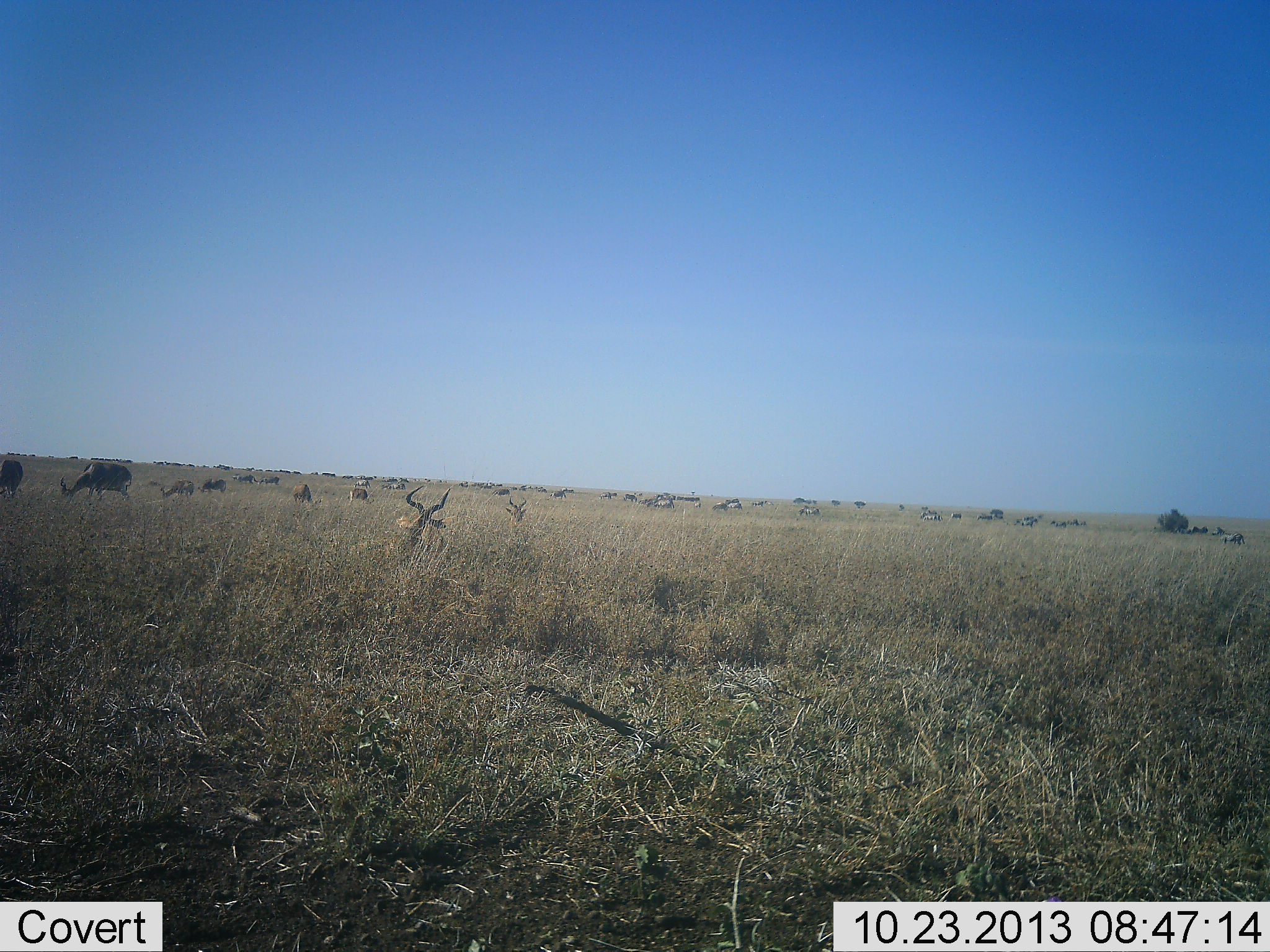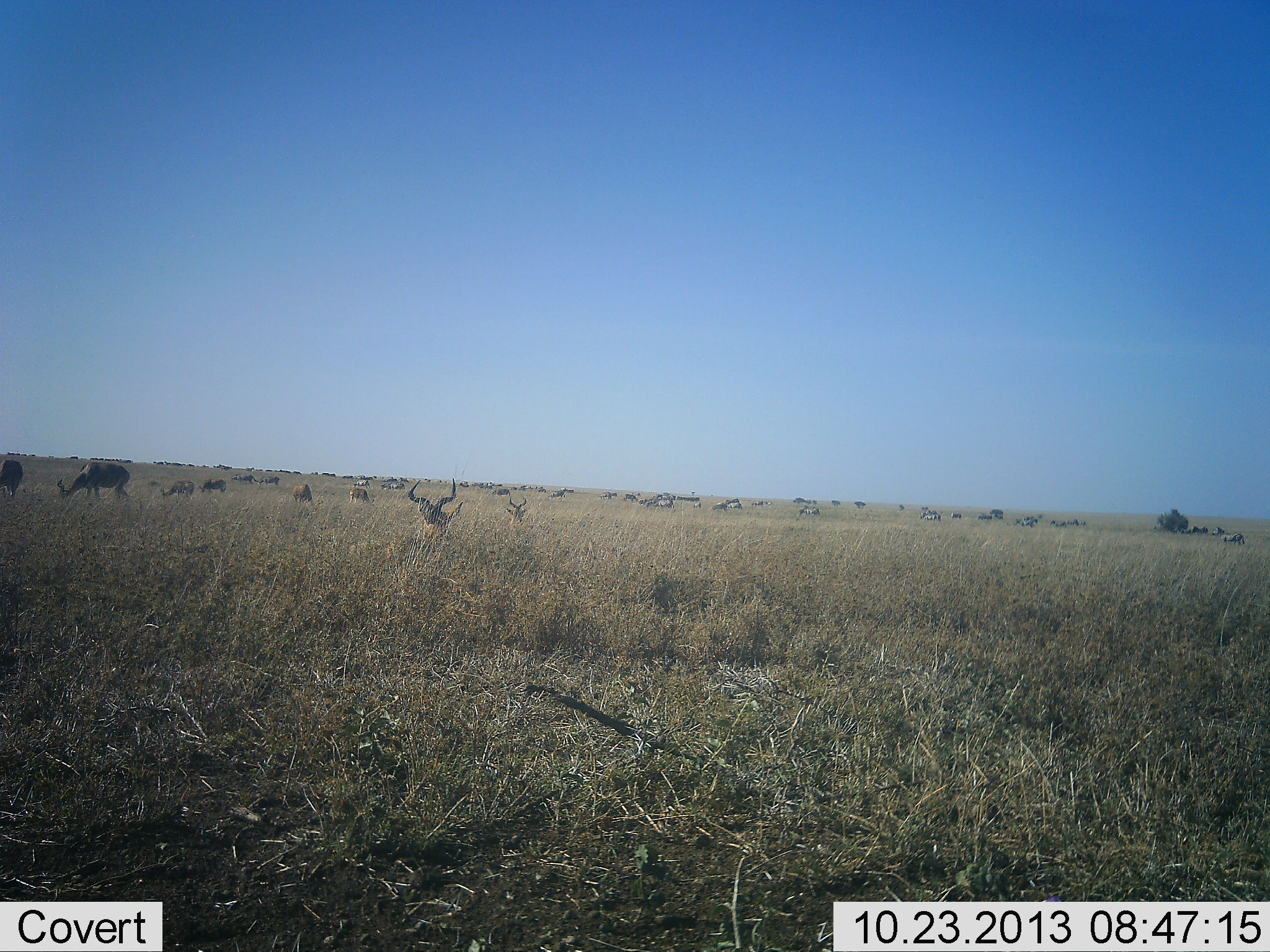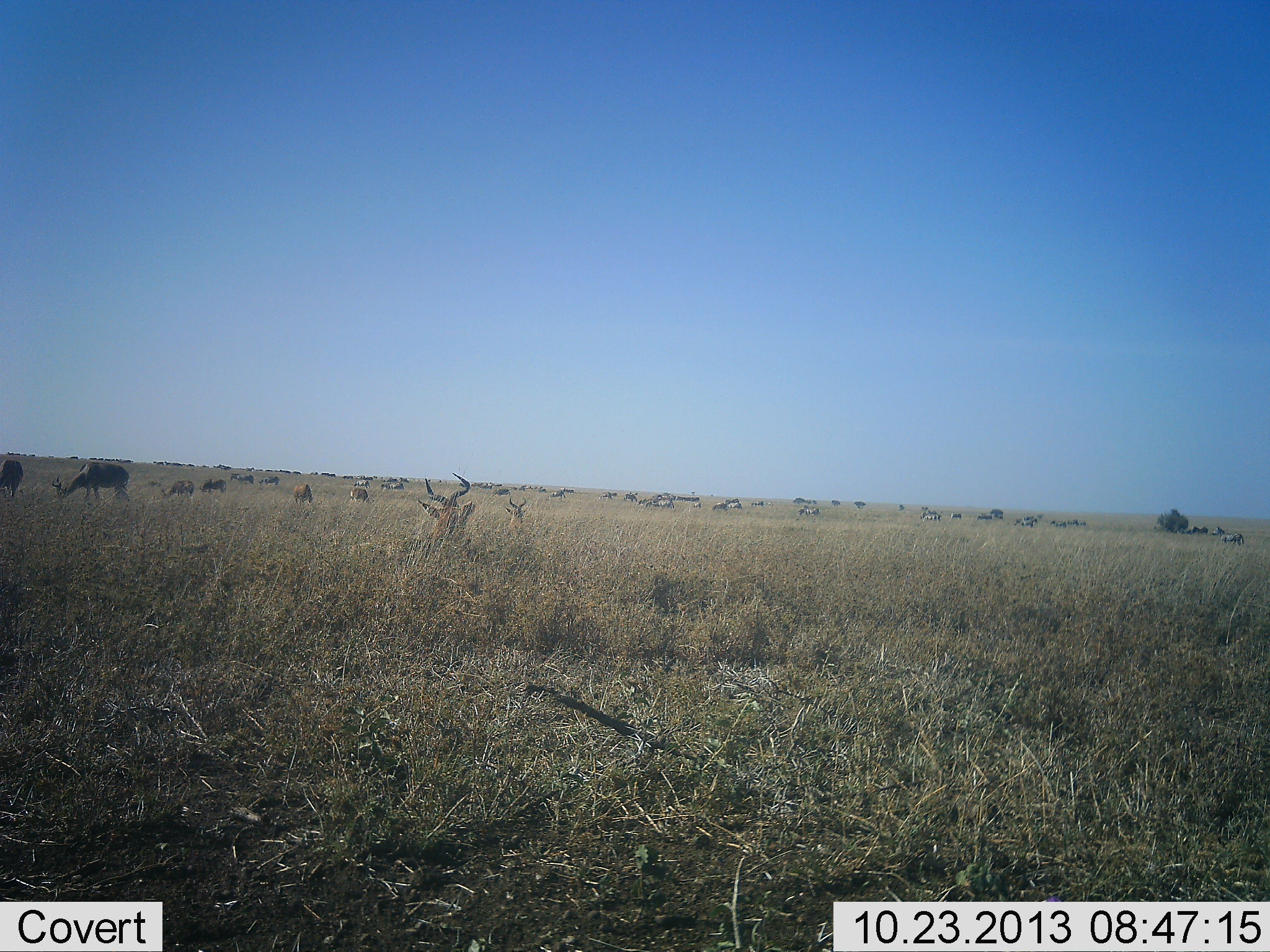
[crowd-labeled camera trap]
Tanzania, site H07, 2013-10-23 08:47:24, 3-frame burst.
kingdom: Animalia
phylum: Chordata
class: Mammalia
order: Artiodactyla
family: Bovidae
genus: Alcelaphus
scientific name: Alcelaphus buselaphus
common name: hartebeest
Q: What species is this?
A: Hartebeest (Alcelaphus buselaphus).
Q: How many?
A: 9.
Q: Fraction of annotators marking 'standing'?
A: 33%.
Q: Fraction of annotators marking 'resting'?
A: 73%.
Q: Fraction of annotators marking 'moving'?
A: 20%.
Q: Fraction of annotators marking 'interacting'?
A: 0%.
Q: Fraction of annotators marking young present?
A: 0%.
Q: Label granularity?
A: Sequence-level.